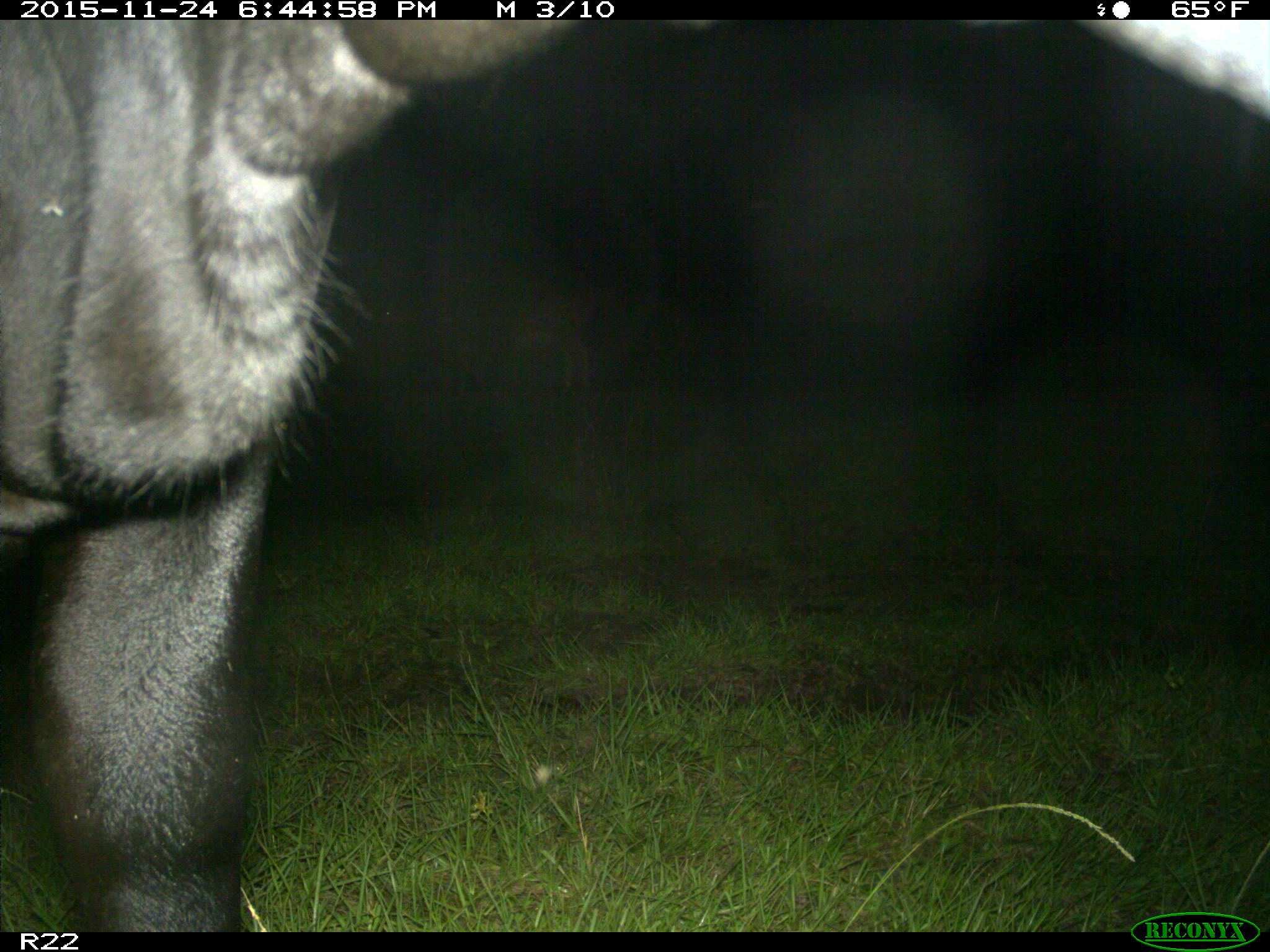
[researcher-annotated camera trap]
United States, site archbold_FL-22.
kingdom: Animalia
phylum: Chordata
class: Mammalia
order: Artiodactyla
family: Bovidae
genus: Bos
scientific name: Bos taurus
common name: domestic cow